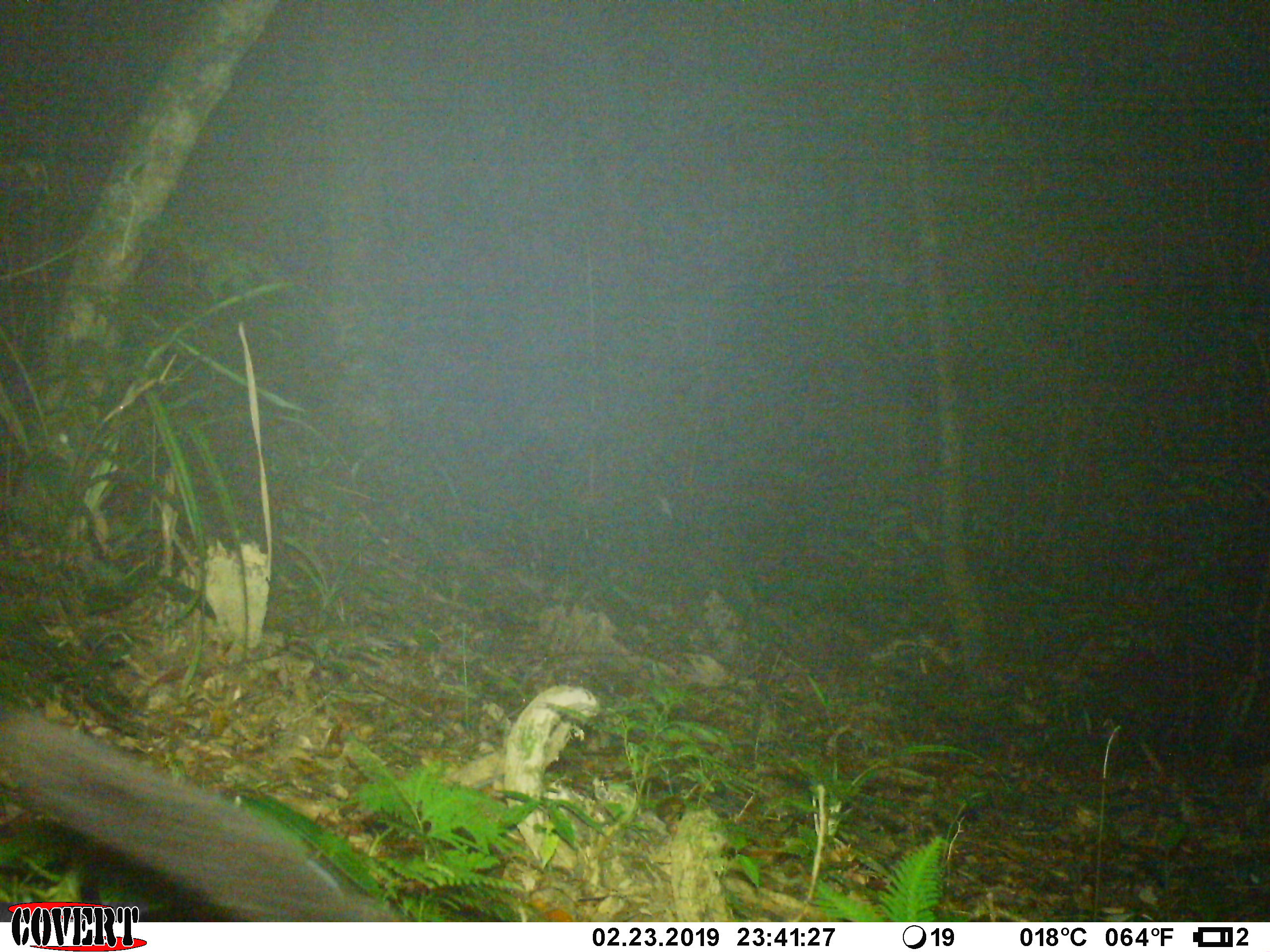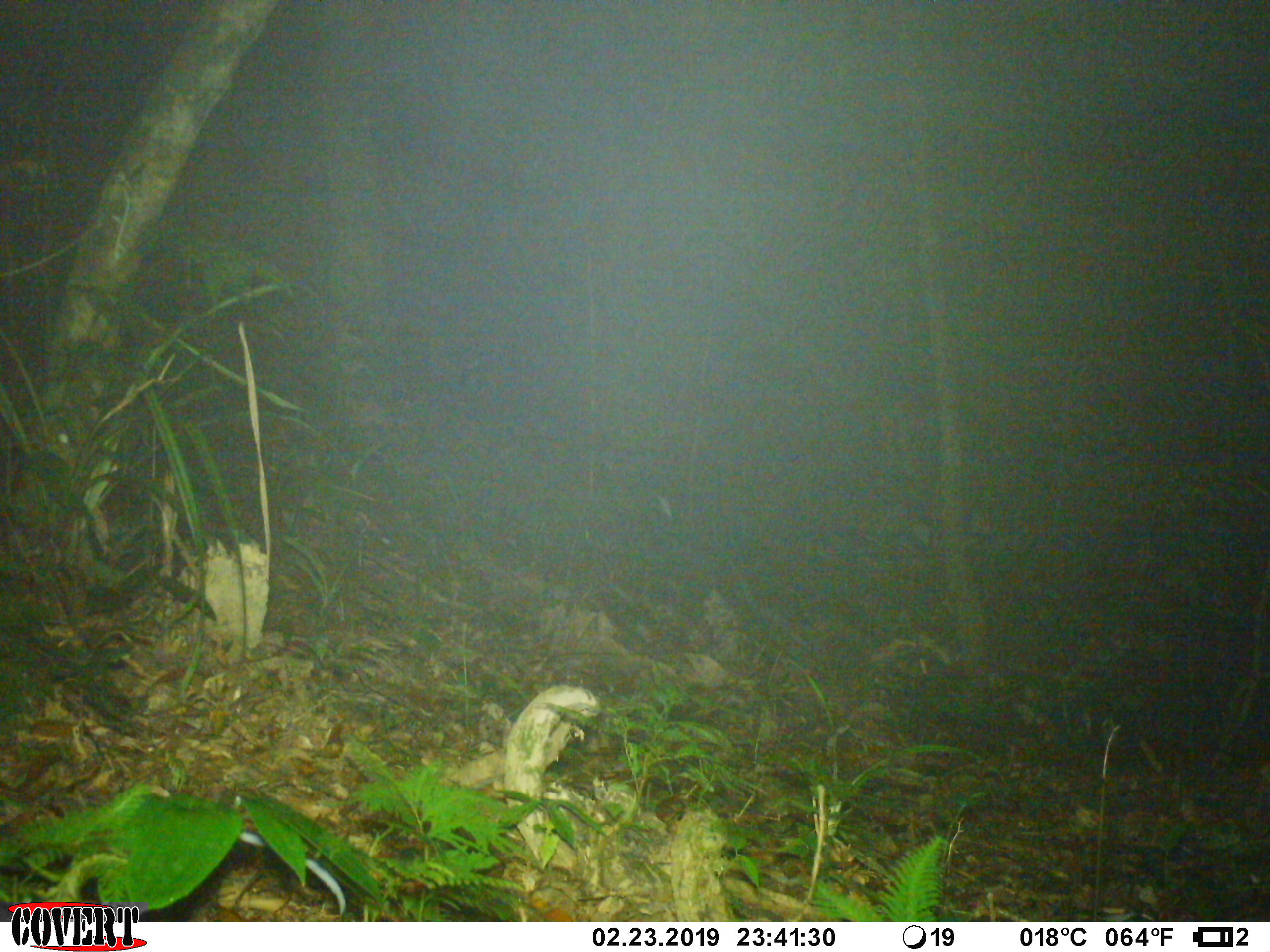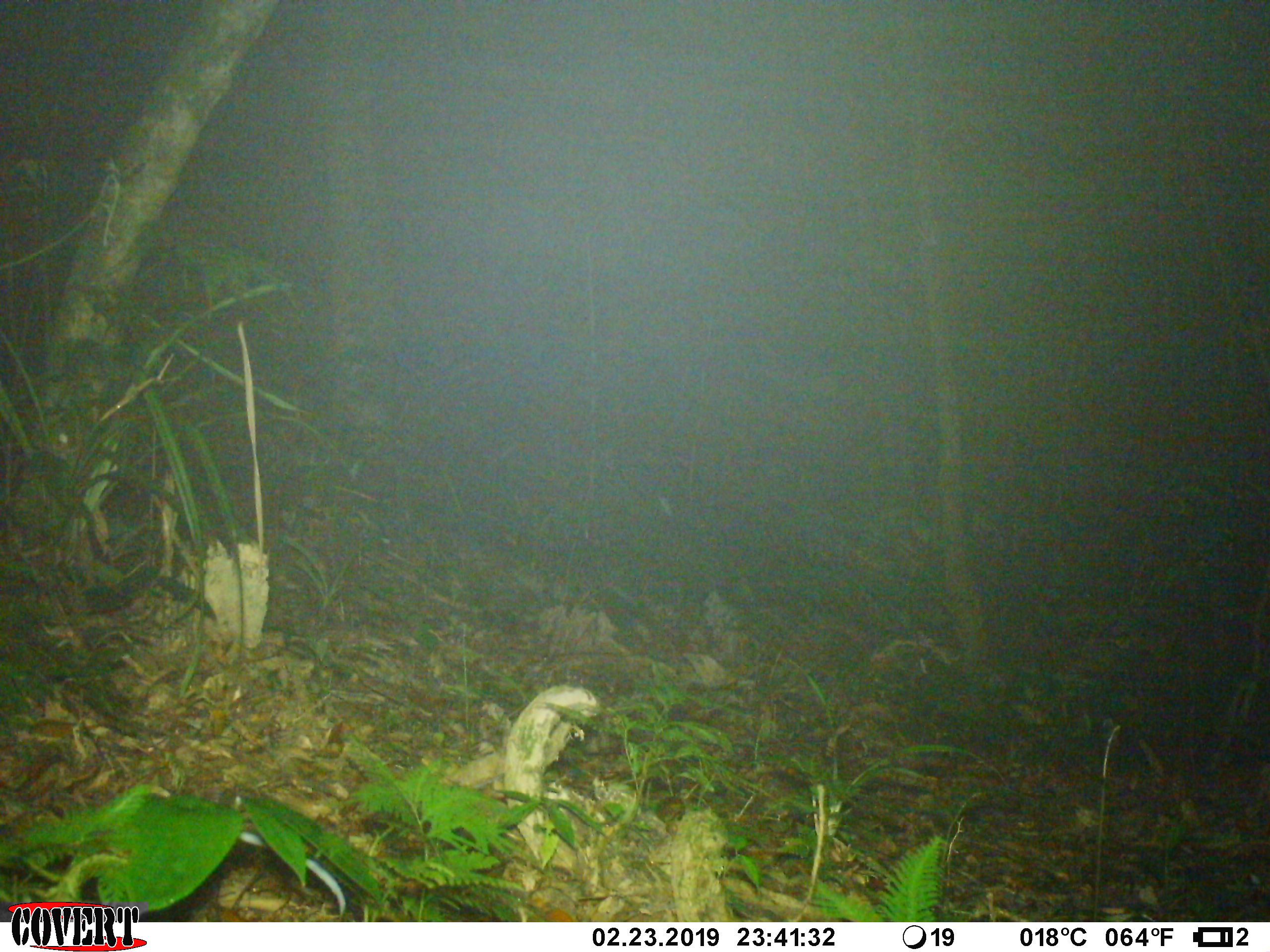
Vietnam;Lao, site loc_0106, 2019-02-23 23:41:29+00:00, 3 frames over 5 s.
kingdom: Animalia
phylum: Chordata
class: Mammalia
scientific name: Mammalia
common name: mammal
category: unidentified small mammal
Unidentified small mammal (mammal) (Mammalia). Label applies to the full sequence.